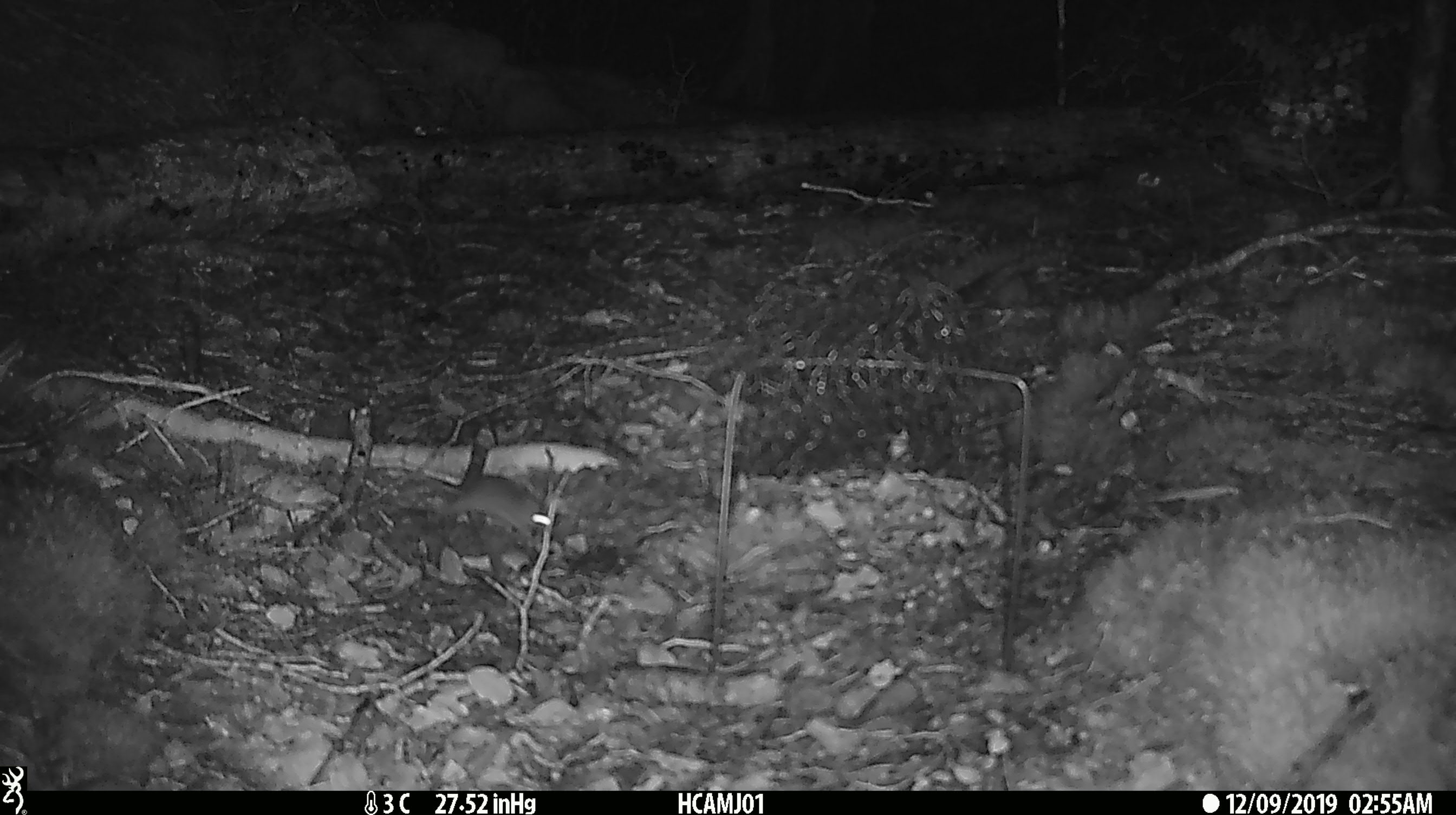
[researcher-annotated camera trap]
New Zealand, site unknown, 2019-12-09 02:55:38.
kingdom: Animalia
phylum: Chordata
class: Mammalia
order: Rodentia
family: Muridae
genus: Mus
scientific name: Mus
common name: mouse